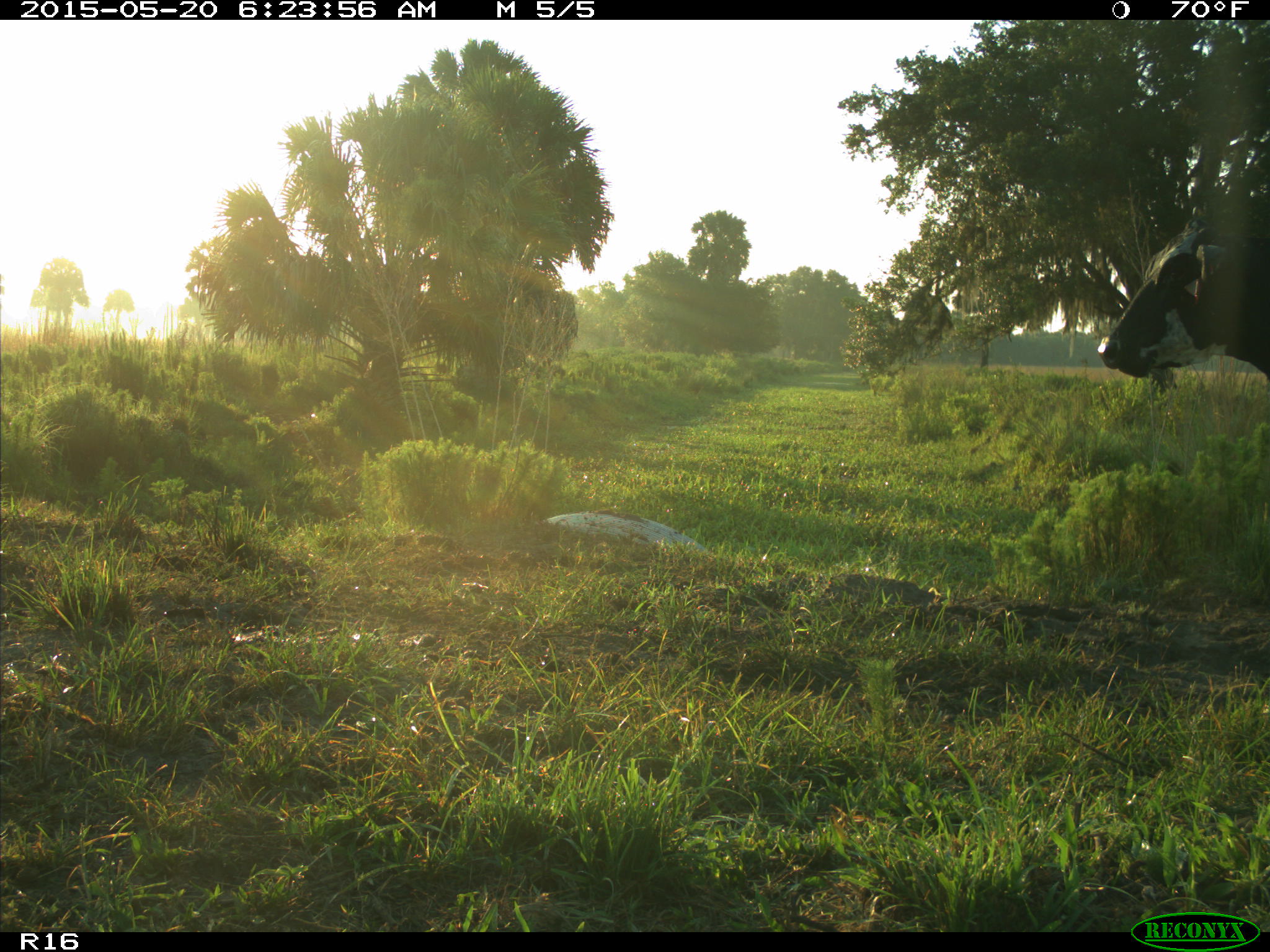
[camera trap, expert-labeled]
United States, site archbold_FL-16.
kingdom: Animalia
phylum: Chordata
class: Mammalia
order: Artiodactyla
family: Bovidae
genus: Bos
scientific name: Bos taurus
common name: domestic cow